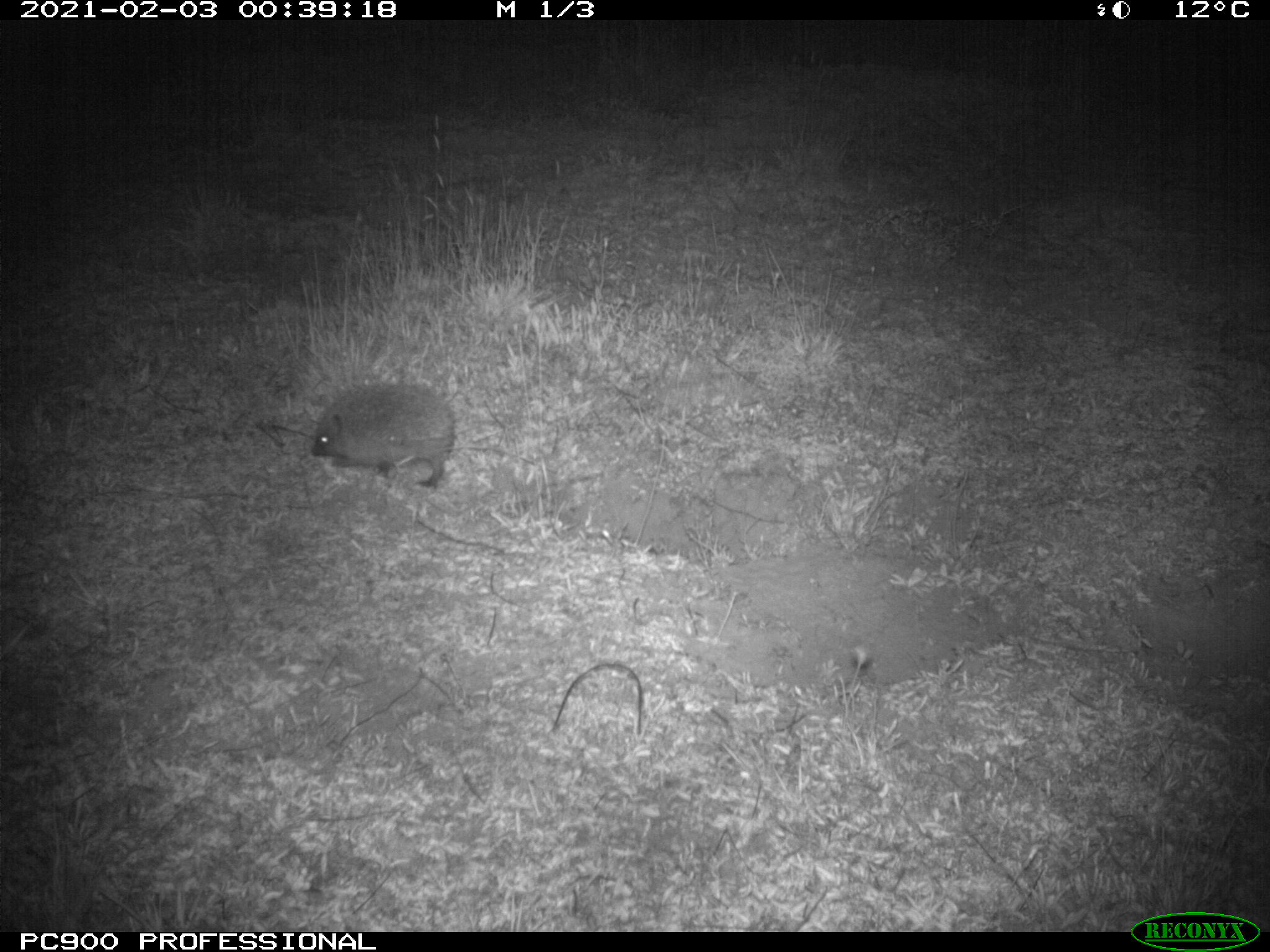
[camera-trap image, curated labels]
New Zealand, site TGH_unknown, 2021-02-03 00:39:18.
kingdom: Animalia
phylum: Chordata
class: Mammalia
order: Eulipotyphla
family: Erinaceidae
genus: Erinaceus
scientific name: Erinaceus europaeus europaeus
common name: european hedgehog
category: hedgehog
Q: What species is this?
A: Hedgehog (european hedgehog) (Erinaceus europaeus europaeus).